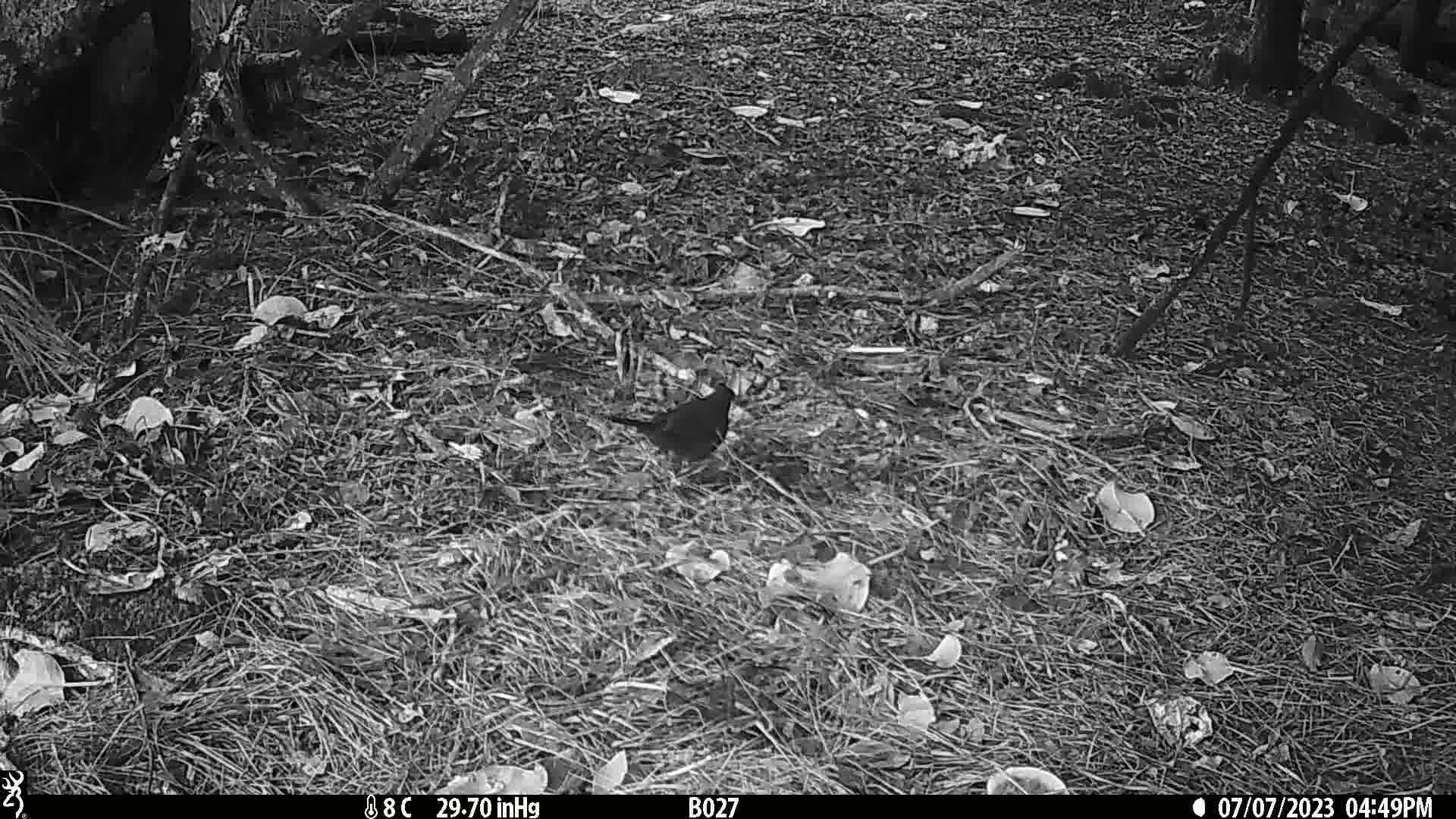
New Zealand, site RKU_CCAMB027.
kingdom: Animalia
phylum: Chordata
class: Aves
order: Passeriformes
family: Turdidae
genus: Turdus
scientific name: Turdus merula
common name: eurasian blackbird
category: blackbird